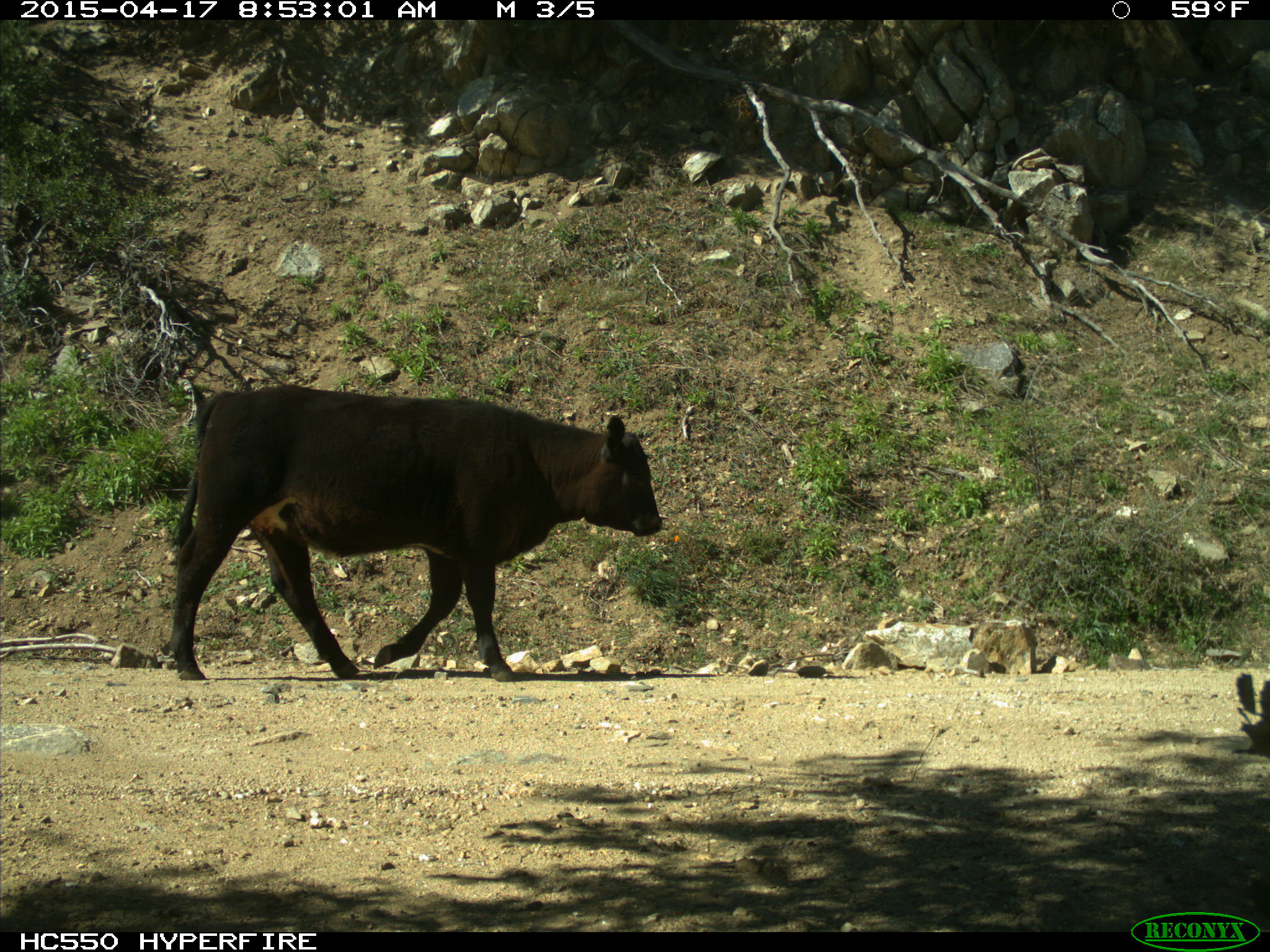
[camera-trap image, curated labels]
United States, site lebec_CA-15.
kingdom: Animalia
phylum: Chordata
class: Mammalia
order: Artiodactyla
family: Bovidae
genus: Bos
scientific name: Bos taurus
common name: domestic cow